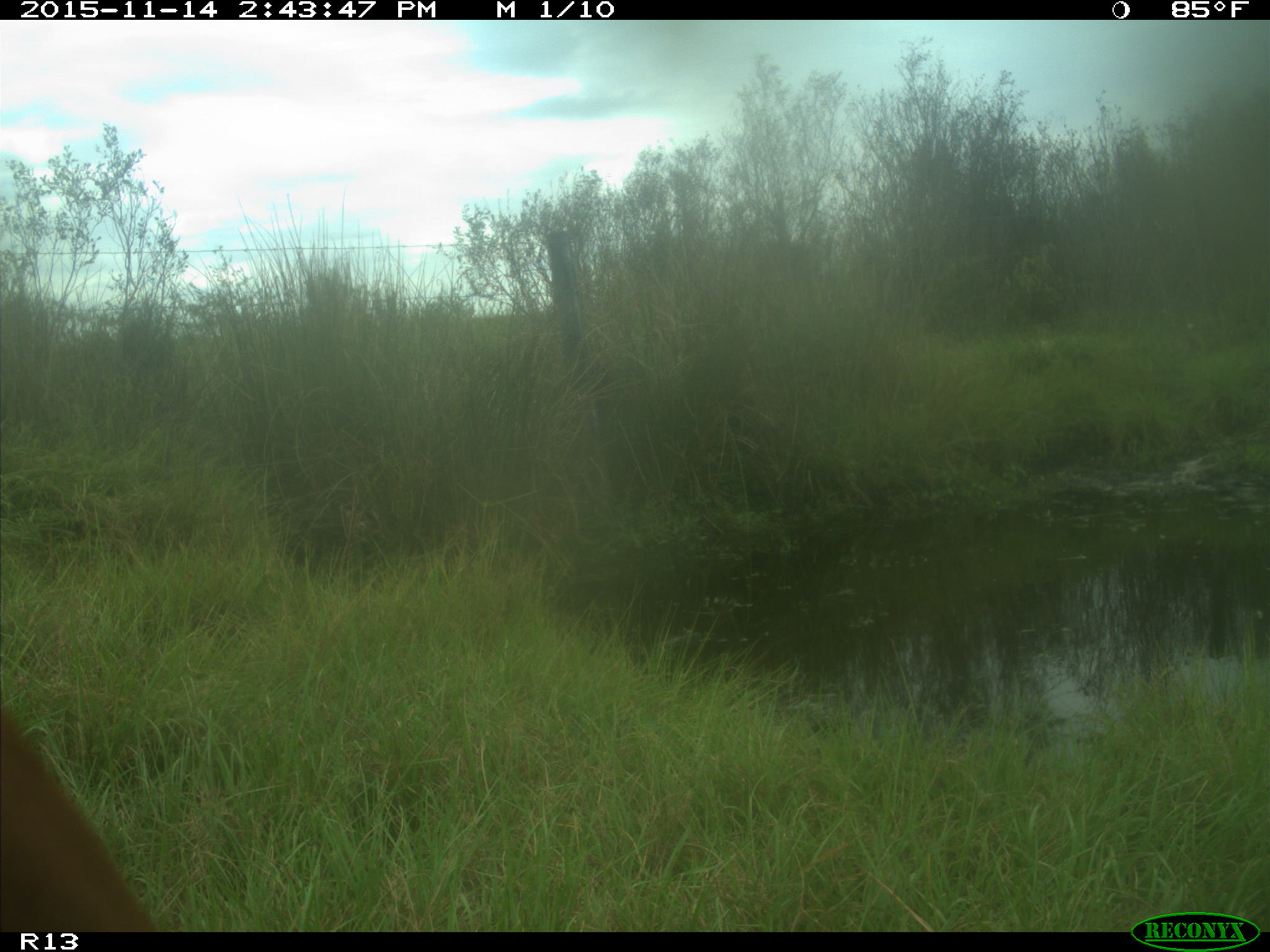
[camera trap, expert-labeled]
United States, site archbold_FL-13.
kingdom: Animalia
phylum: Chordata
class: Mammalia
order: Artiodactyla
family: Bovidae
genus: Bos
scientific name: Bos taurus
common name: domestic cow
Bos taurus (domestic cow).